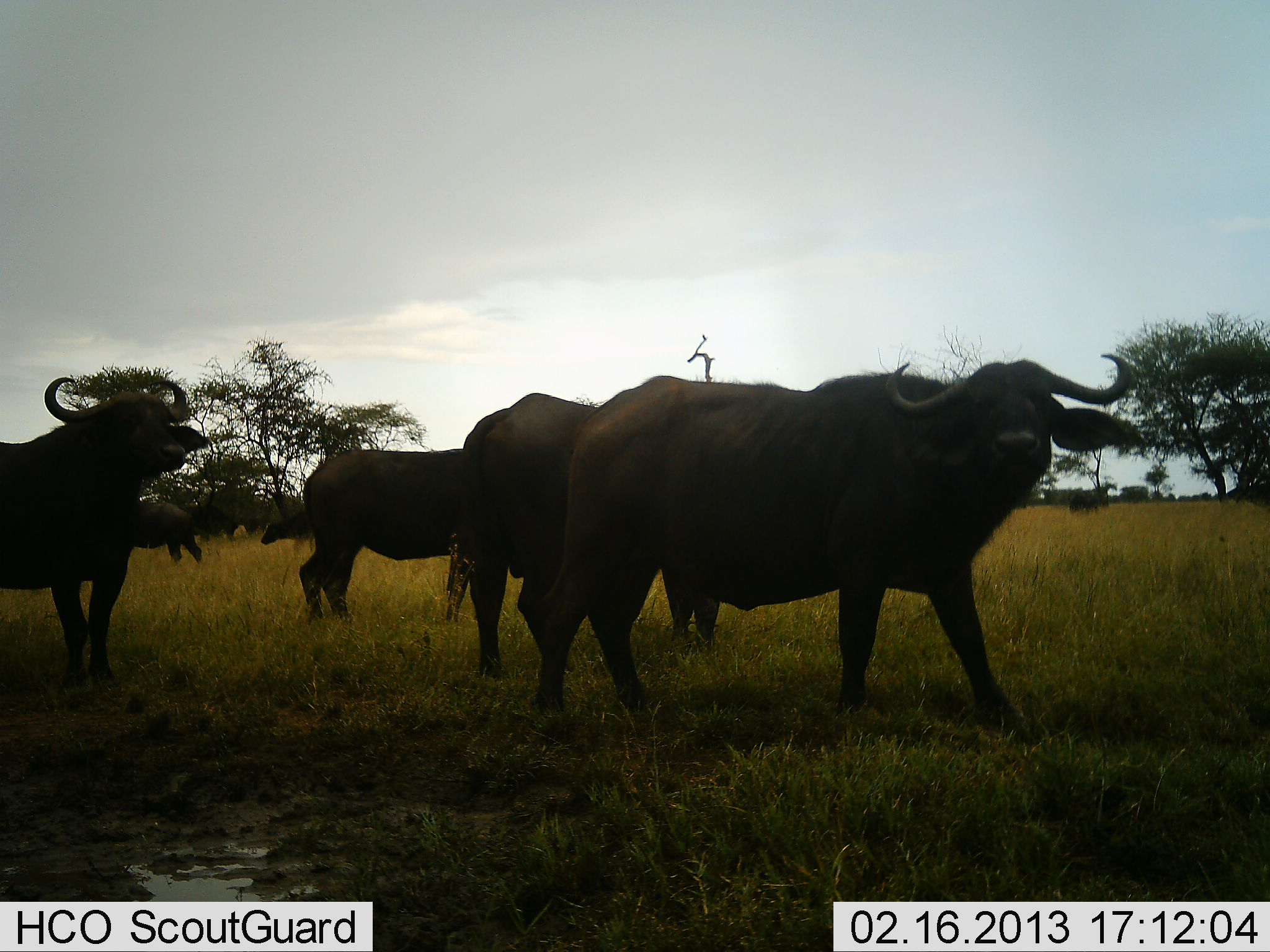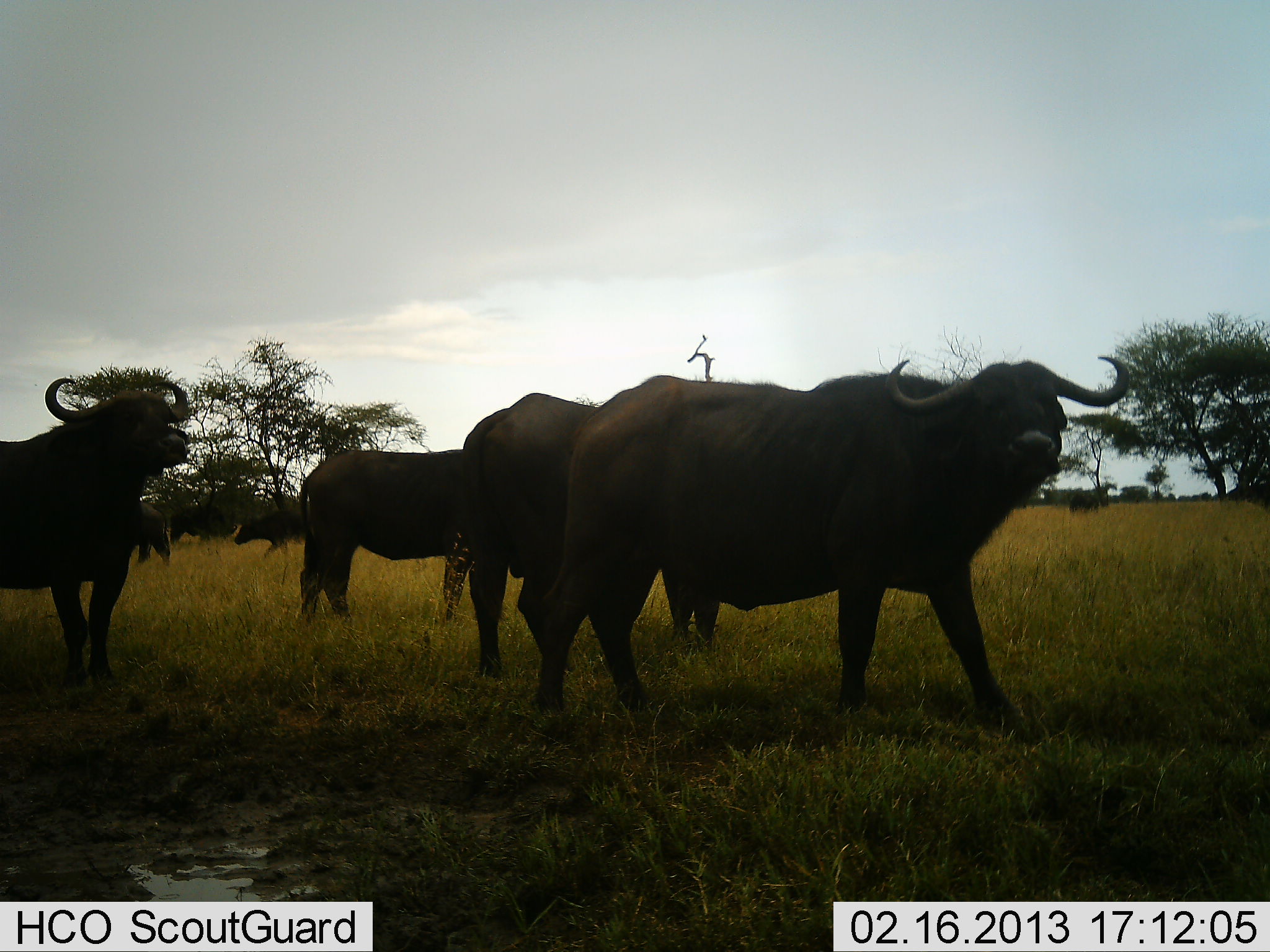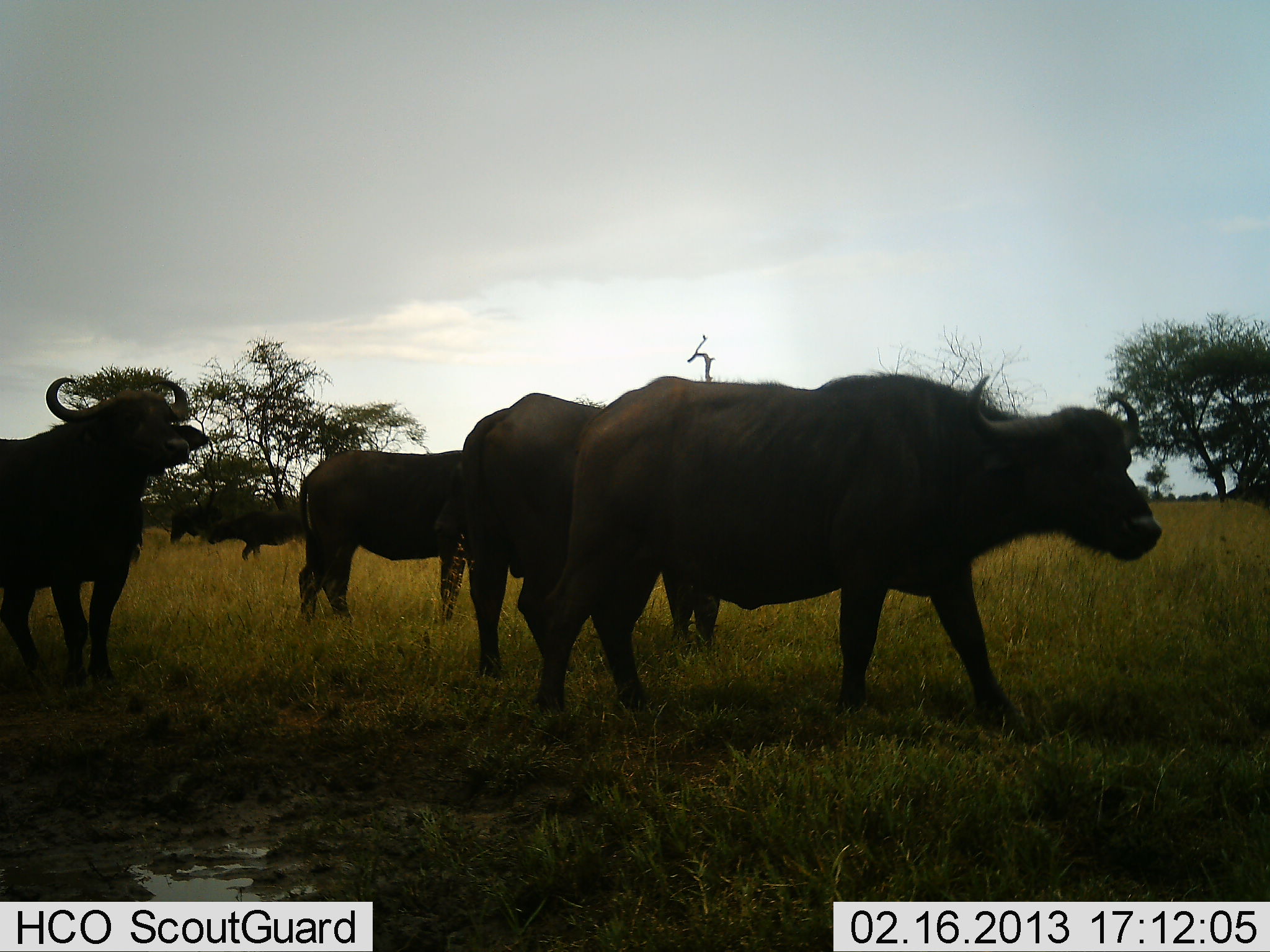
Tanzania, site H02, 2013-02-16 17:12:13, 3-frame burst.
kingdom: Animalia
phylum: Chordata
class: Mammalia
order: Artiodactyla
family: Bovidae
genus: Syncerus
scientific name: Syncerus caffer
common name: cape buffalo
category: buffalo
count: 7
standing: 89%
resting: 3%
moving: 26%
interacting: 5%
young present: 3%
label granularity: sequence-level